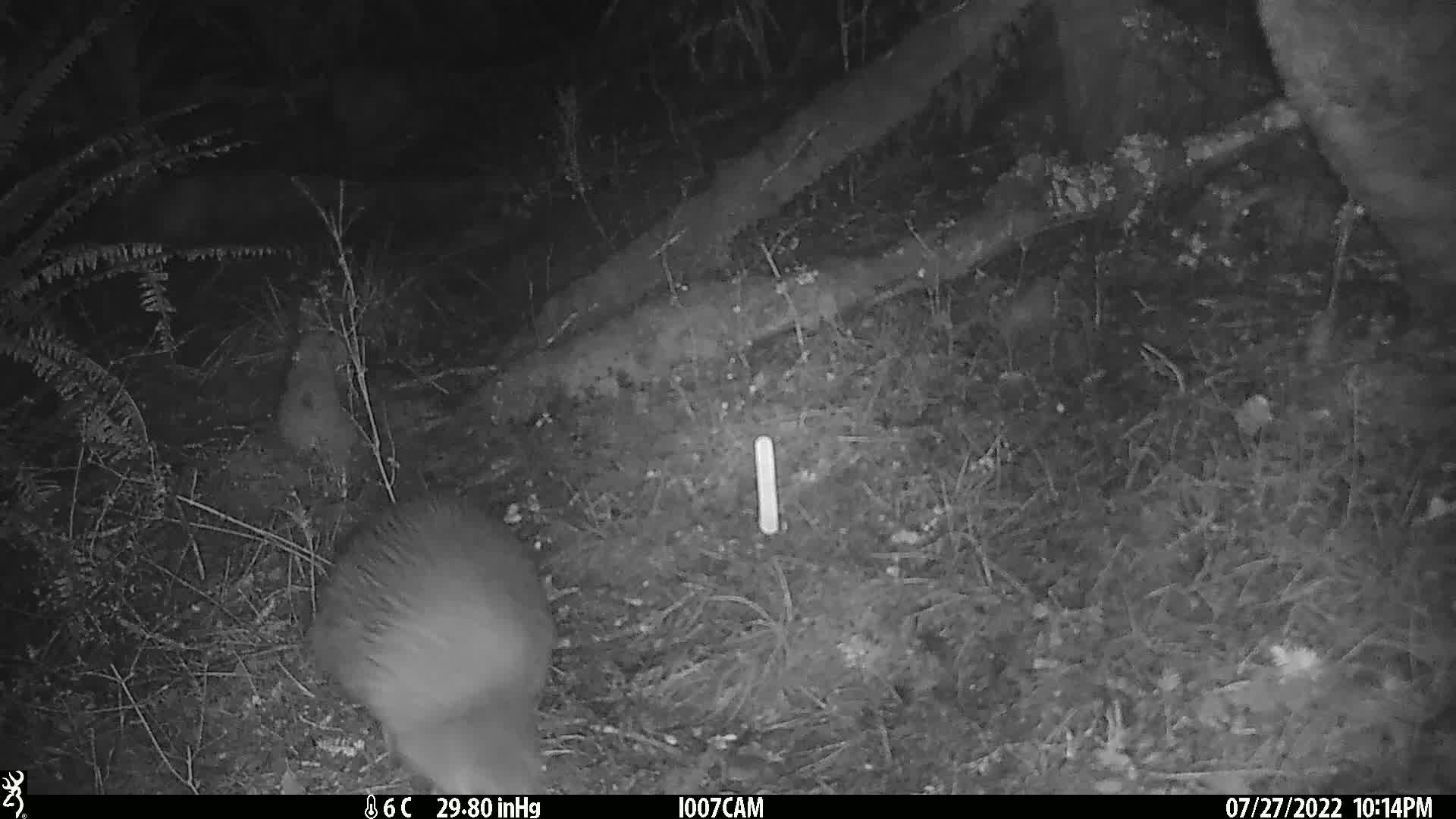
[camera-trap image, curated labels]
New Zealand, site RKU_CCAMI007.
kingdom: Animalia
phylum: Chordata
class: Aves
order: Apterygiformes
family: Apterygidae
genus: Apteryx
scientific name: Apteryx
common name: kiwi